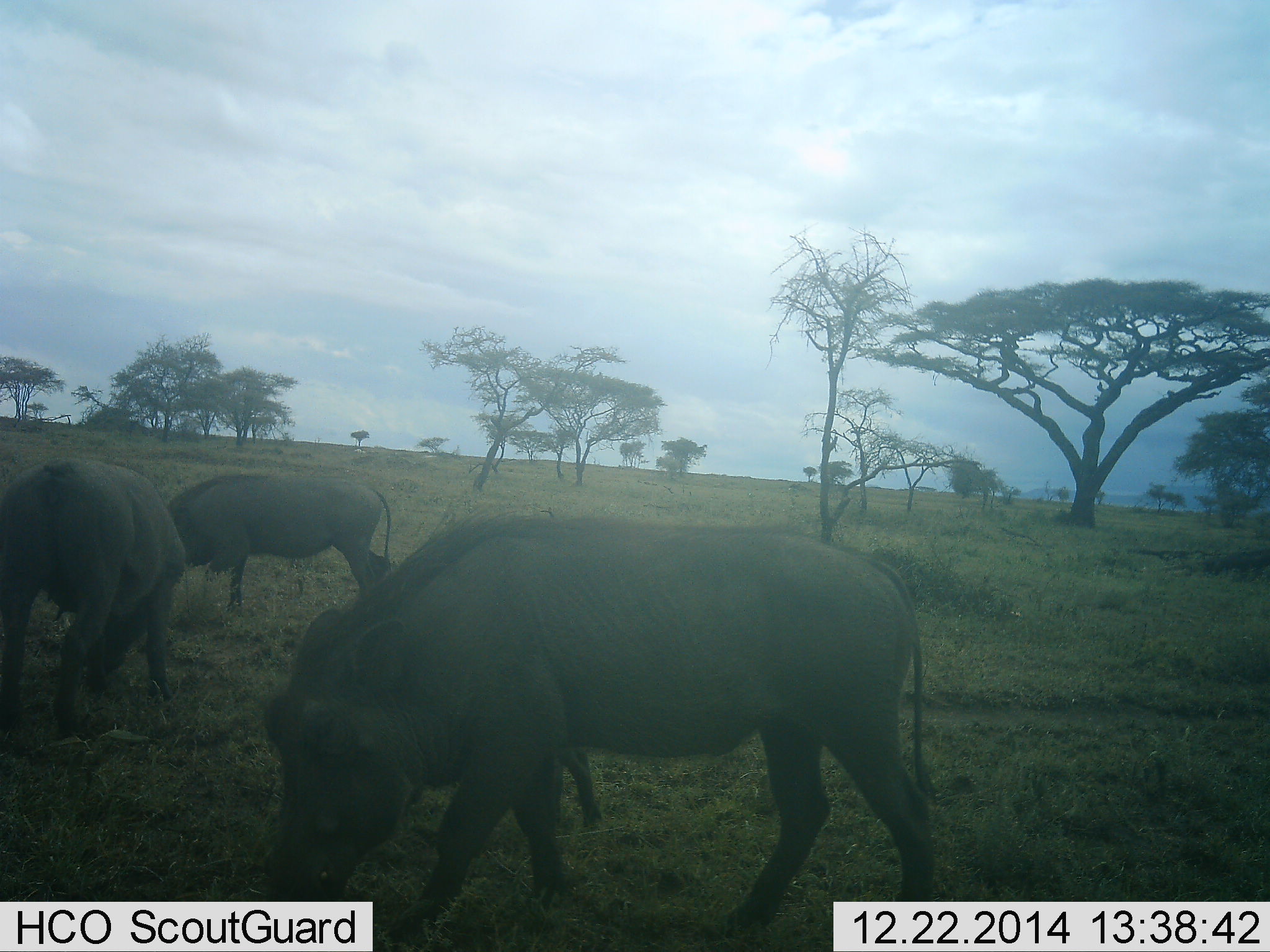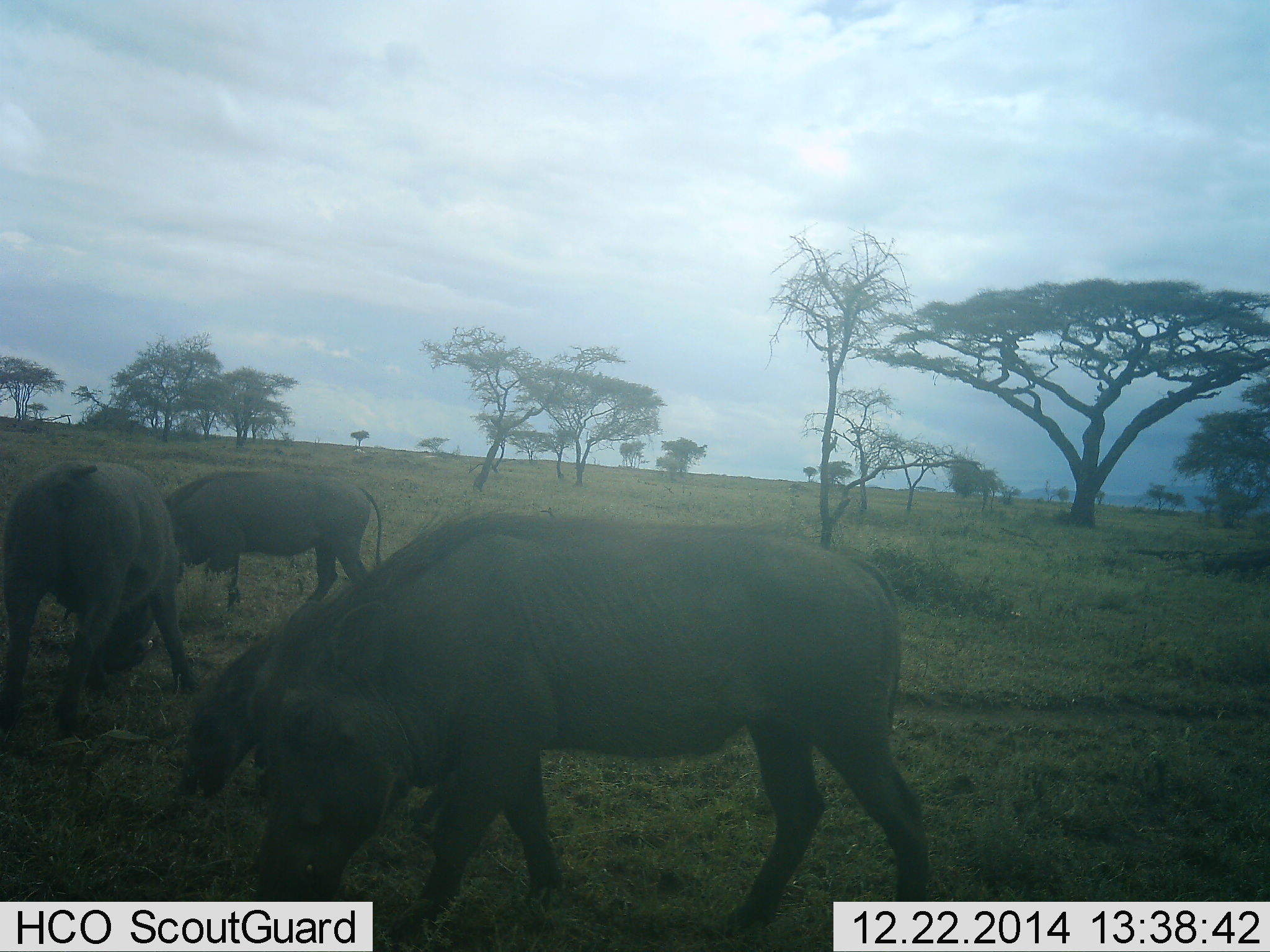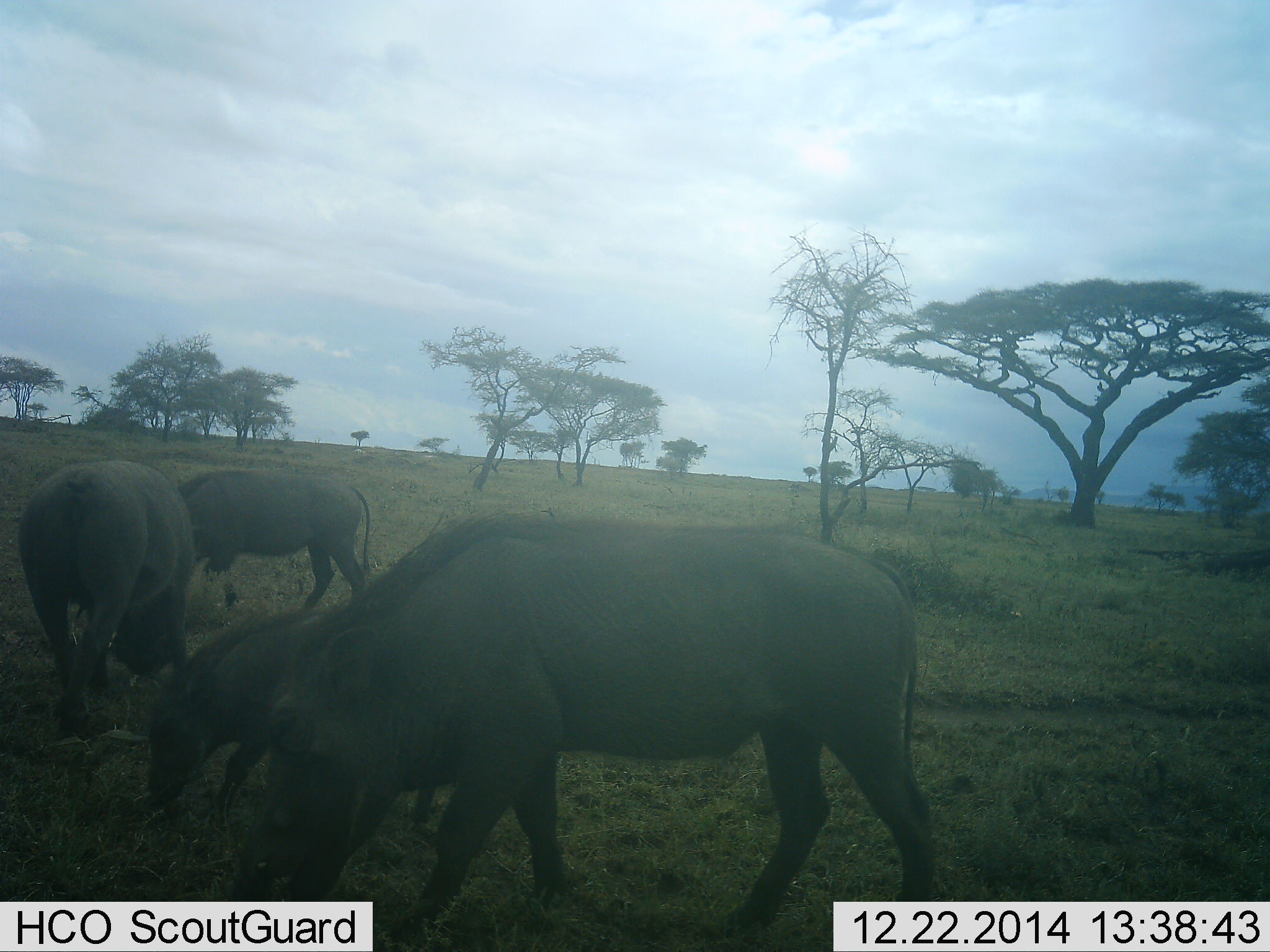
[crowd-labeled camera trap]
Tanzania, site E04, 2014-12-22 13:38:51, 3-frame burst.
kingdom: Animalia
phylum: Chordata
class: Mammalia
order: Artiodactyla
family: Suidae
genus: Phacochoerus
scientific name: Phacochoerus africanus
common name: warthog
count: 4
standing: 20%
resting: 10%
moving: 40%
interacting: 0%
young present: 50%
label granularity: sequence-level